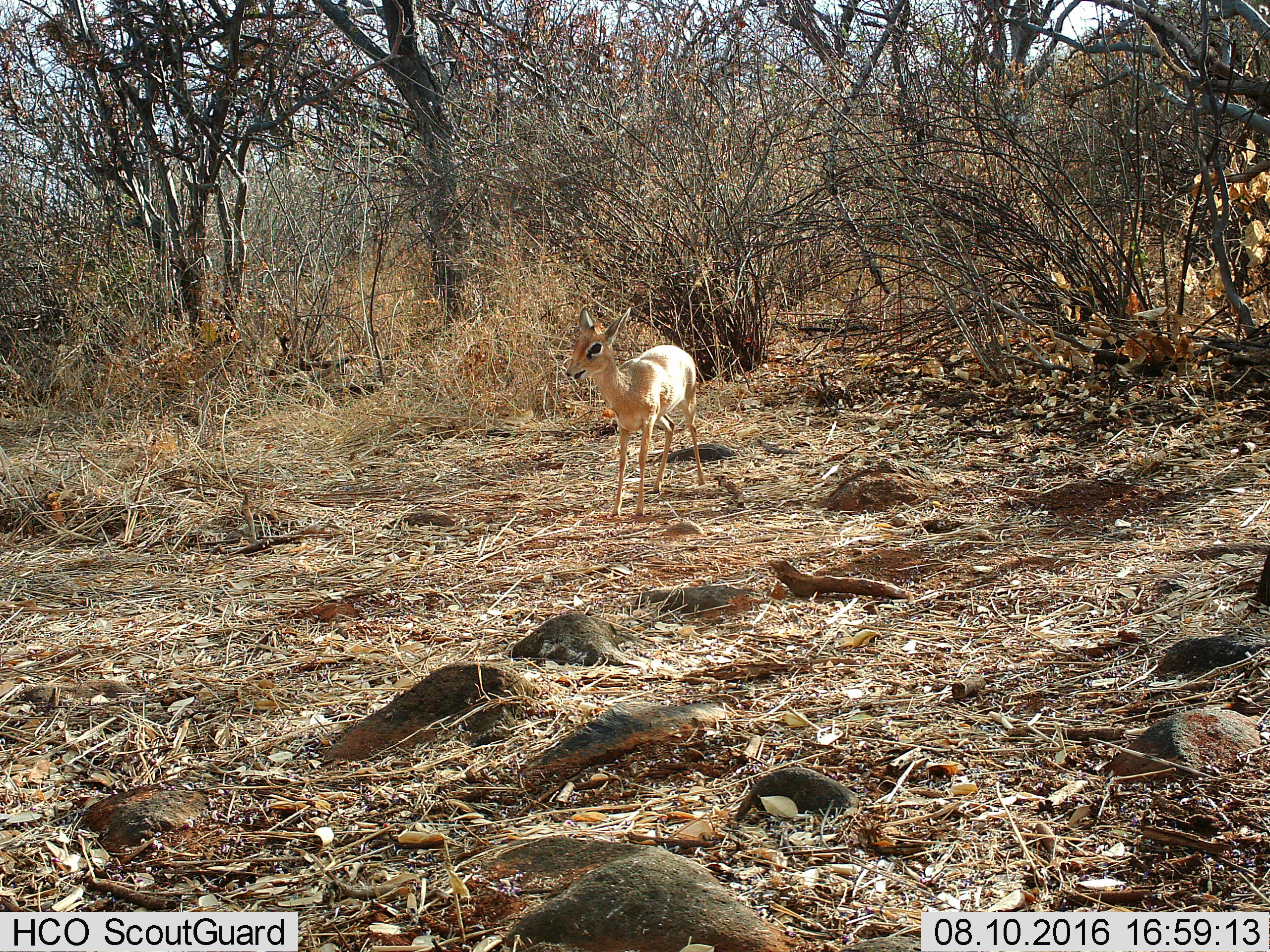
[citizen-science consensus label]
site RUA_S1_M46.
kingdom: Animalia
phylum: Chordata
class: Mammalia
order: Artiodactyla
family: Bovidae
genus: Madoqua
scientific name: Madoqua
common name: dik-dik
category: dikdik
Dikdik (dik-dik) (Madoqua), count 1. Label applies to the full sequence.